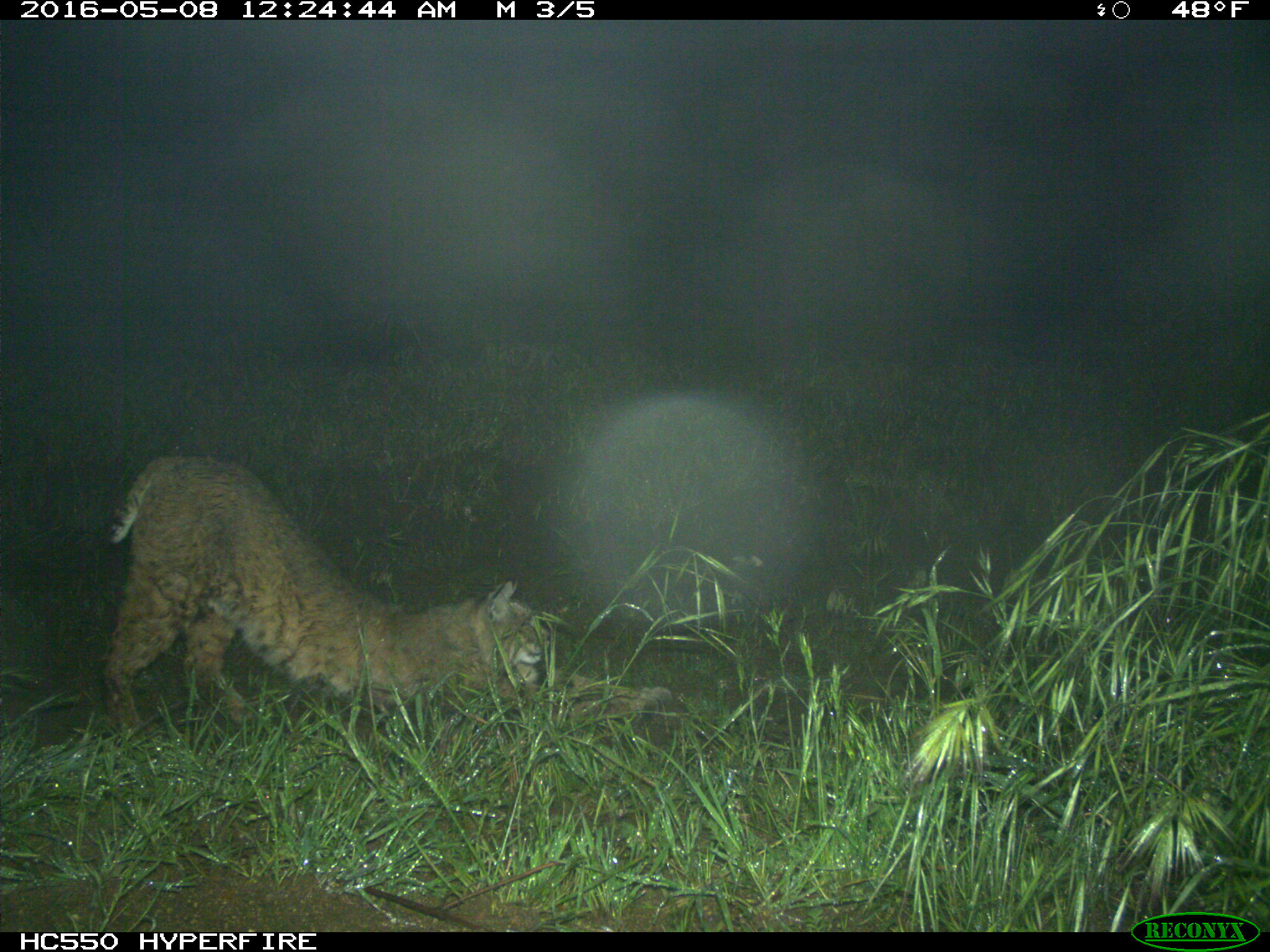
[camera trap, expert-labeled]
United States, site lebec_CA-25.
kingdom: Animalia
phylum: Chordata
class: Mammalia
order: Carnivora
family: Felidae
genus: Lynx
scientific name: Lynx rufus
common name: bobcat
Lynx rufus (bobcat).